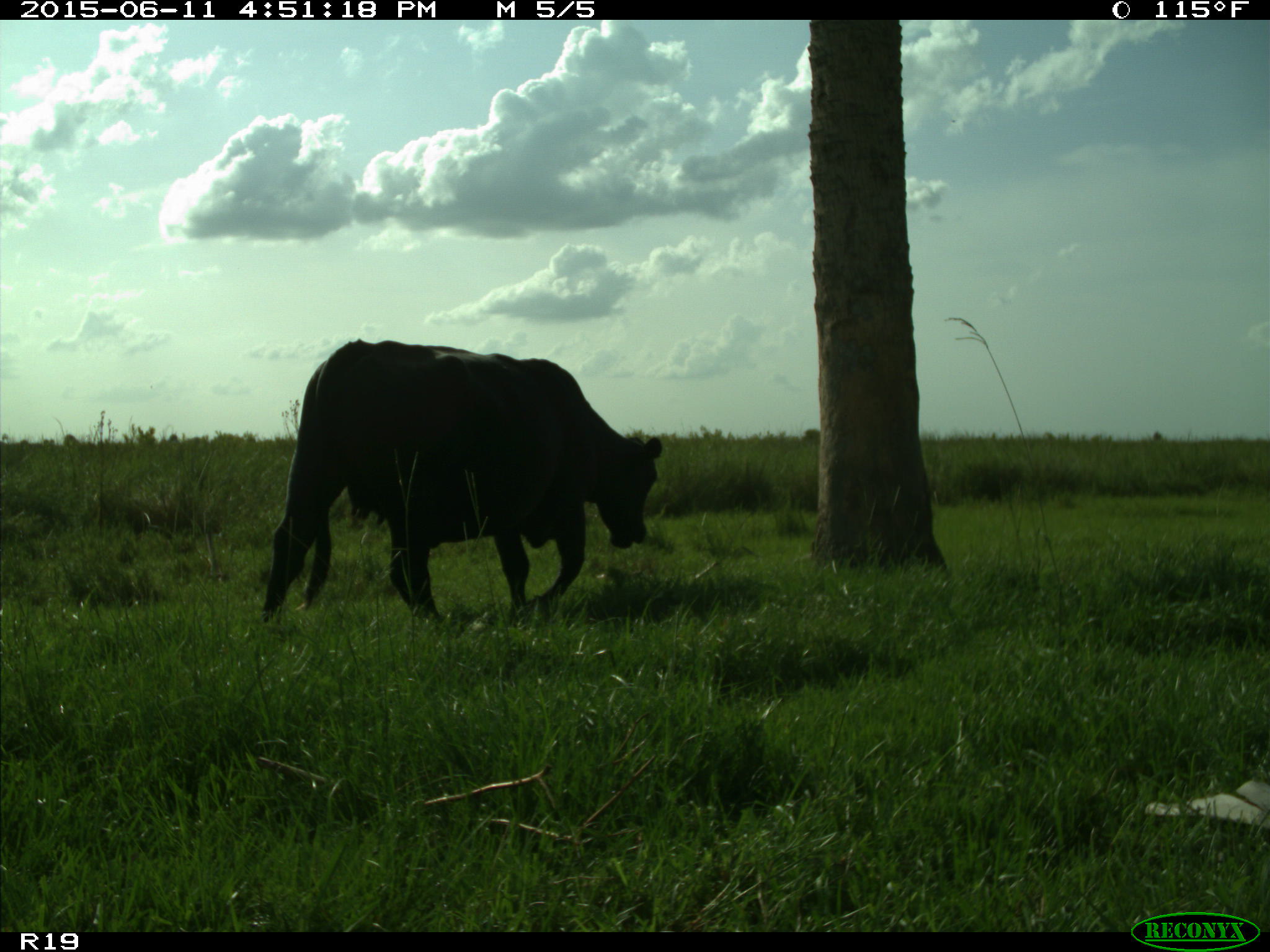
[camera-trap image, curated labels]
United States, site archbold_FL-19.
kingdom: Animalia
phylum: Chordata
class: Mammalia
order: Artiodactyla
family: Bovidae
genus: Bos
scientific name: Bos taurus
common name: domestic cow